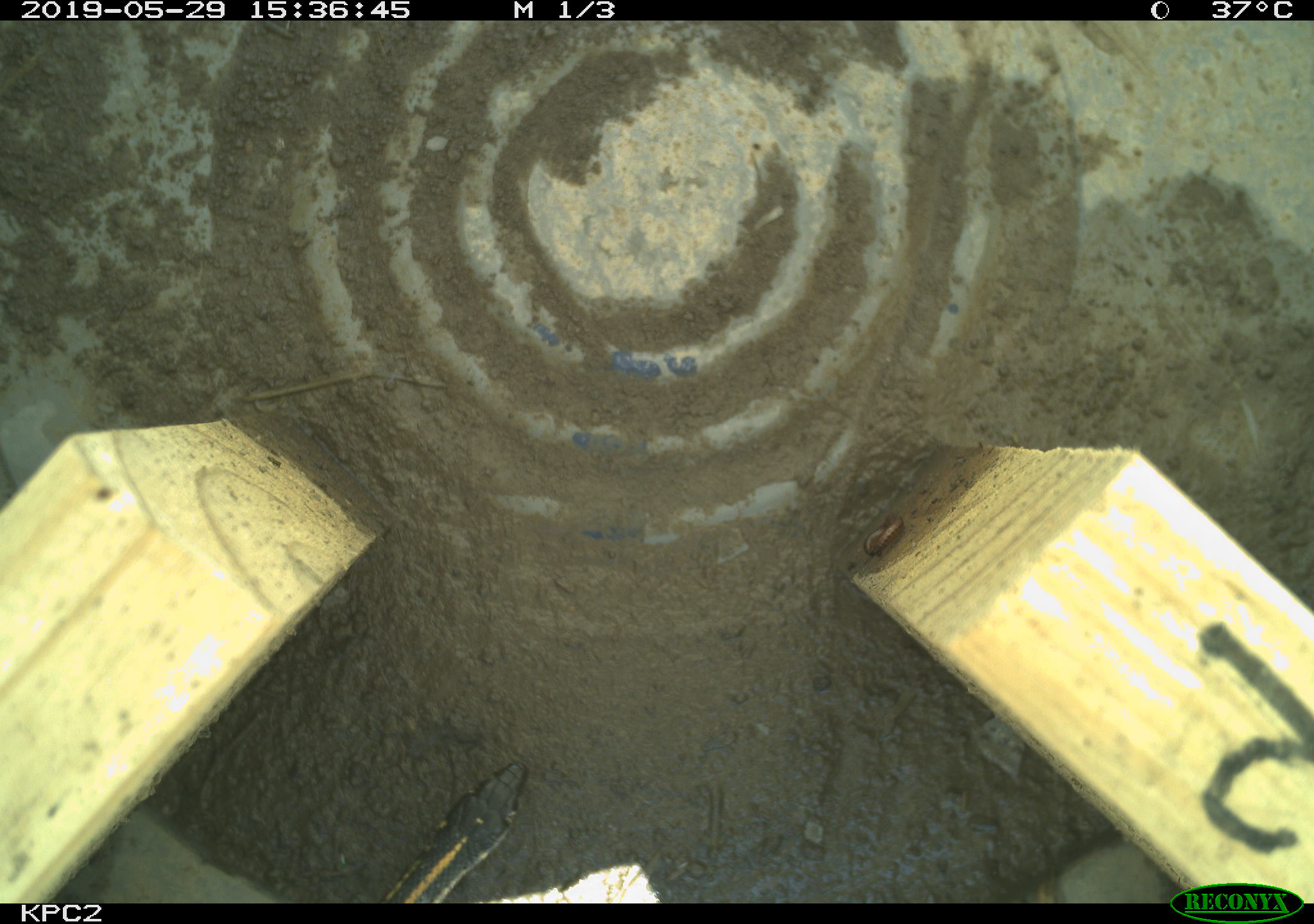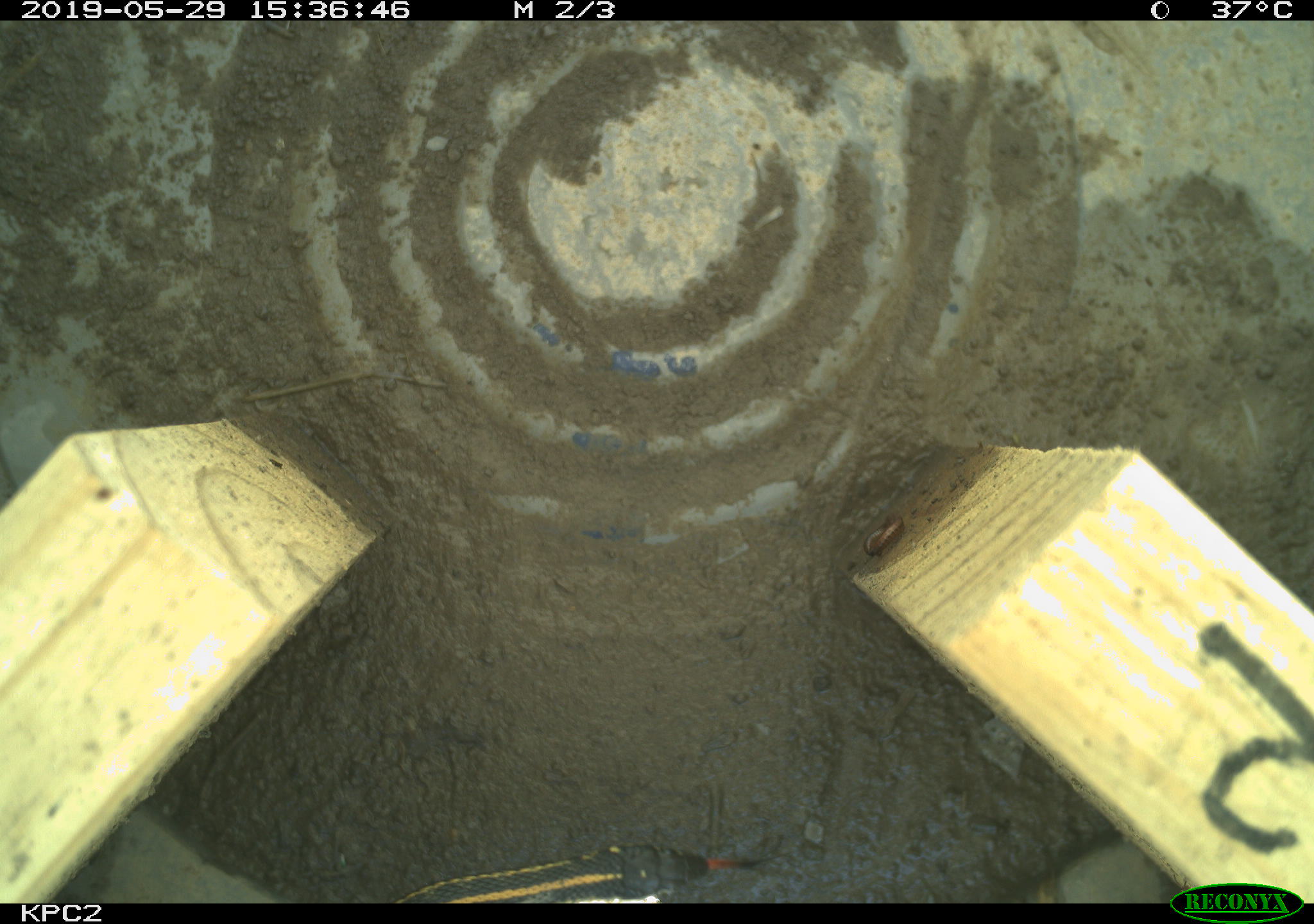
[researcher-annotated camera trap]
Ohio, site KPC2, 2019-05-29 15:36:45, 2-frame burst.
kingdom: Animalia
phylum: Chordata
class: Reptilia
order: Squamata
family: Colubridae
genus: Thamnophis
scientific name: Thamnophis radix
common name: plains gartersnake